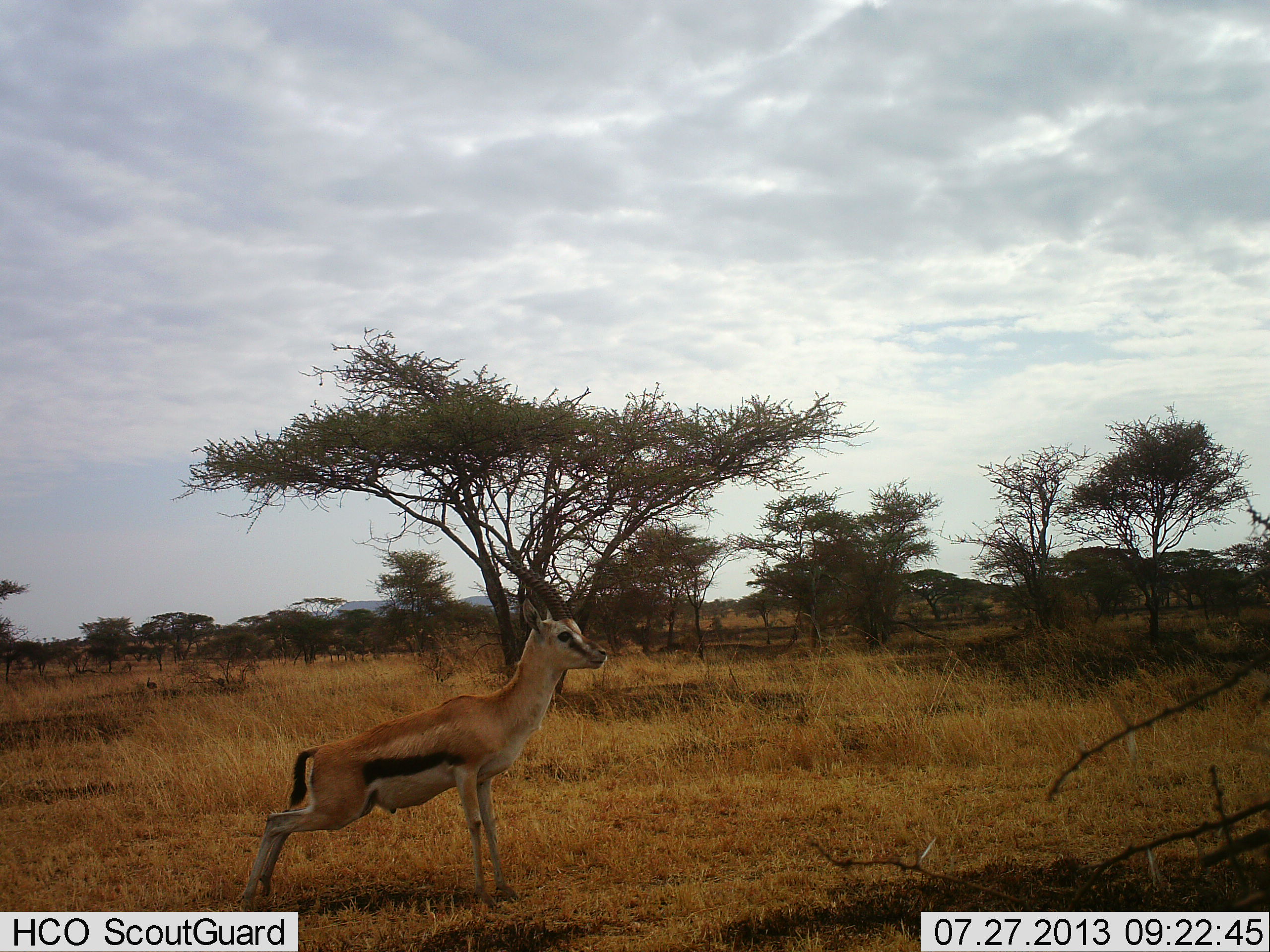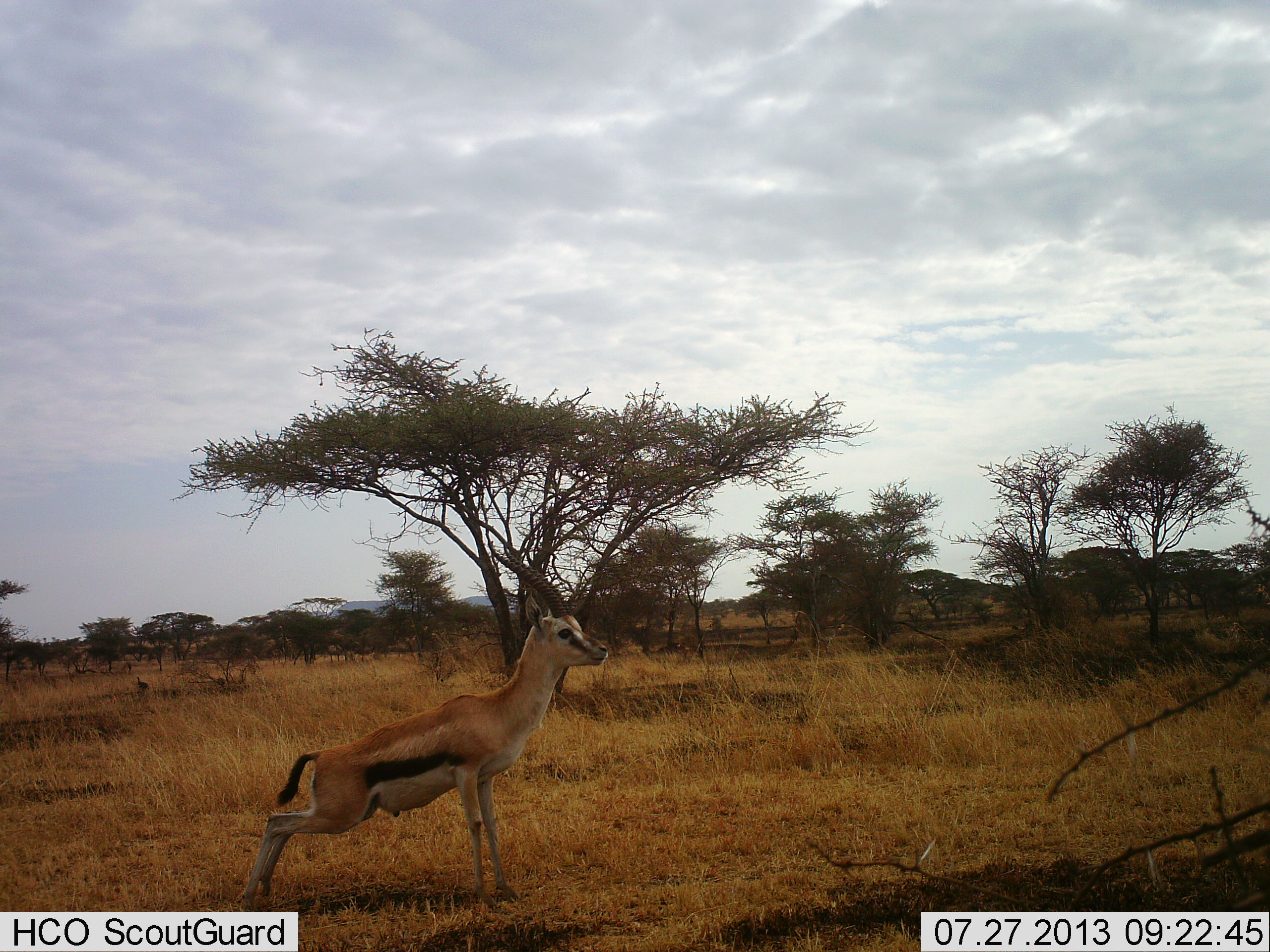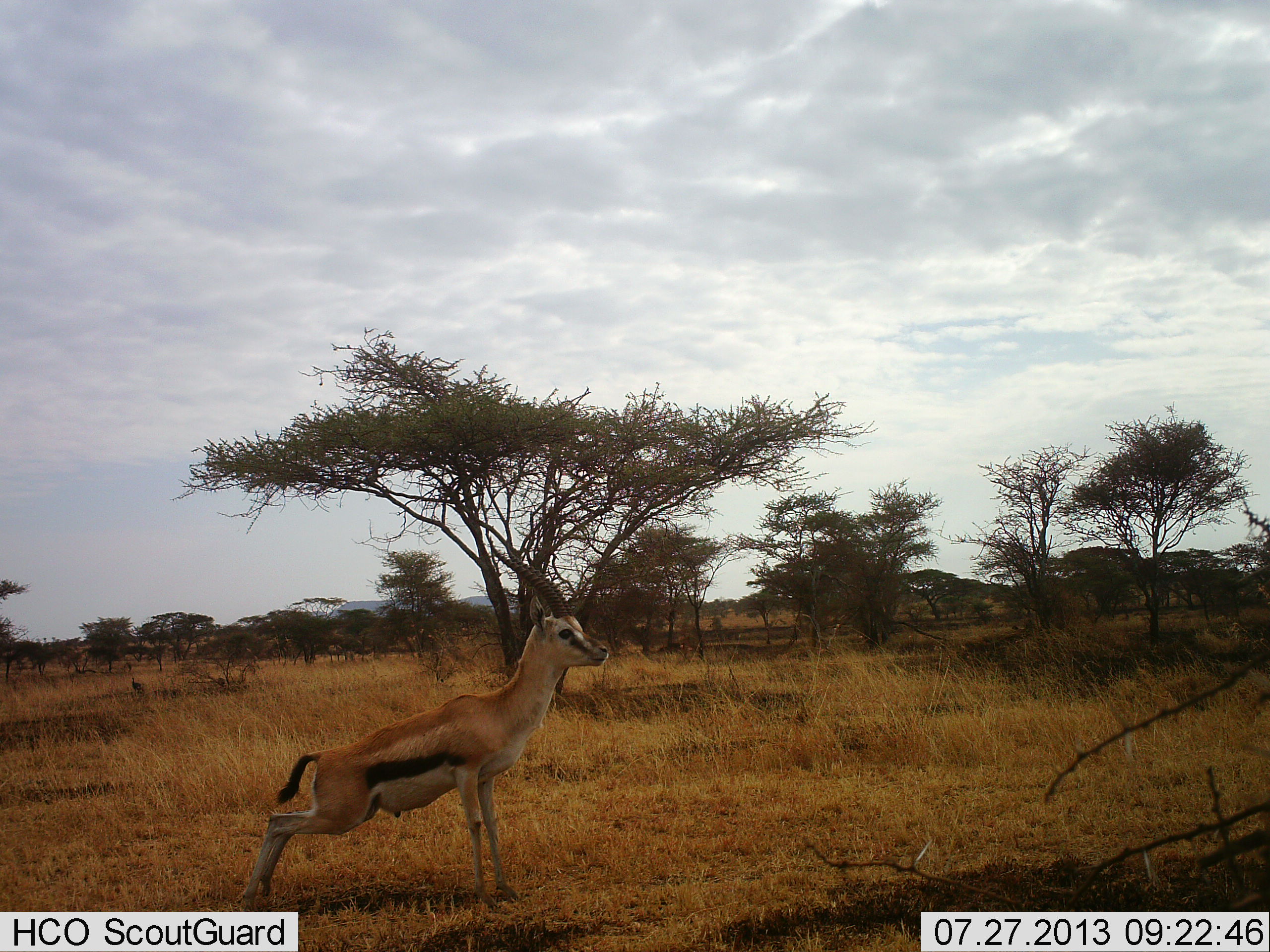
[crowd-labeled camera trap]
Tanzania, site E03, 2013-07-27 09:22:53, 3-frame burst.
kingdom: Animalia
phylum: Chordata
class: Mammalia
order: Artiodactyla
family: Bovidae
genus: Eudorcas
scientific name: Eudorcas thomsonii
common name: thomson's gazelle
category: gazellethomsons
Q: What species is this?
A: Gazellethomsons (thomson's gazelle) (Eudorcas thomsonii).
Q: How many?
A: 1.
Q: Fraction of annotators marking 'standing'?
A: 100%.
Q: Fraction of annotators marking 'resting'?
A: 0%.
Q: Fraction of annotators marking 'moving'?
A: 13%.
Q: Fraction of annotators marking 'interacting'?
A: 0%.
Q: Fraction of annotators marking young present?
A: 0%.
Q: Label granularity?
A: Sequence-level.